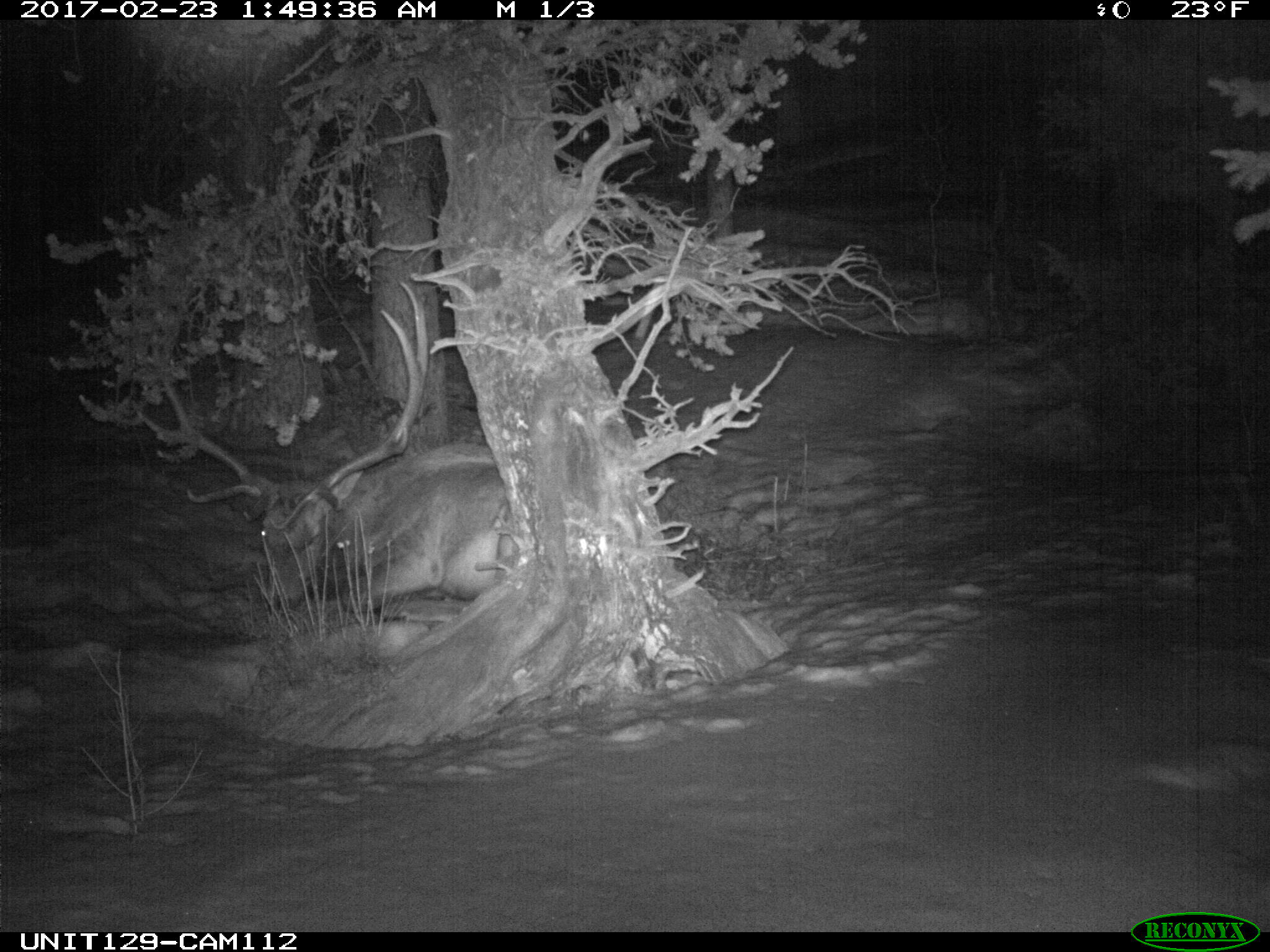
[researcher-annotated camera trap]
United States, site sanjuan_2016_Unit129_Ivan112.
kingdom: Animalia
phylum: Chordata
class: Mammalia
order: Artiodactyla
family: Cervidae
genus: Cervus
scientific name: Cervus elaphus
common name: red deer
Cervus elaphus (red deer).